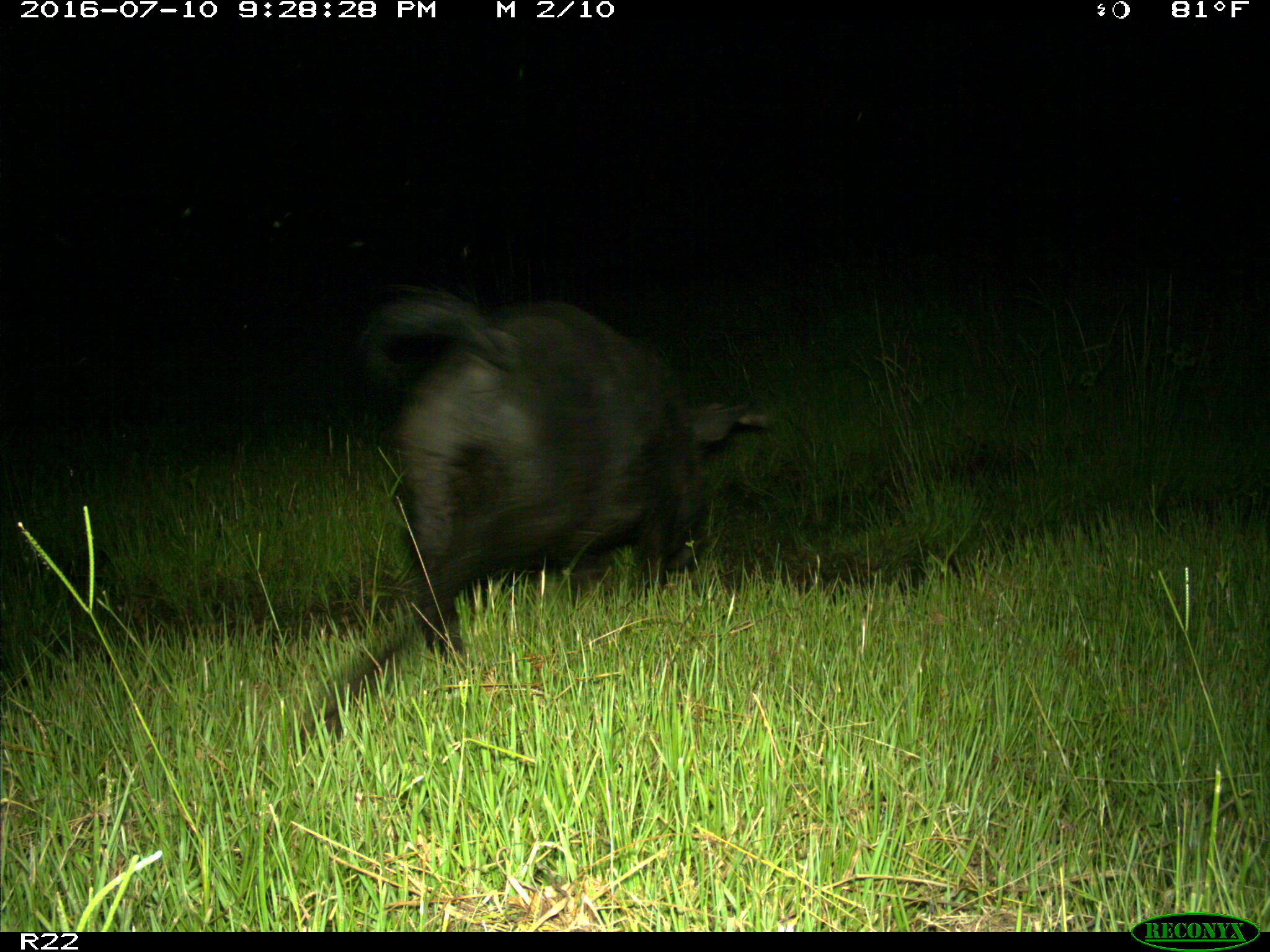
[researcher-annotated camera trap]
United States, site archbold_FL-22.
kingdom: Animalia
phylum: Chordata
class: Mammalia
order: Artiodactyla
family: Suidae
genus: Sus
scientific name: Sus scrofa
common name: wild boar